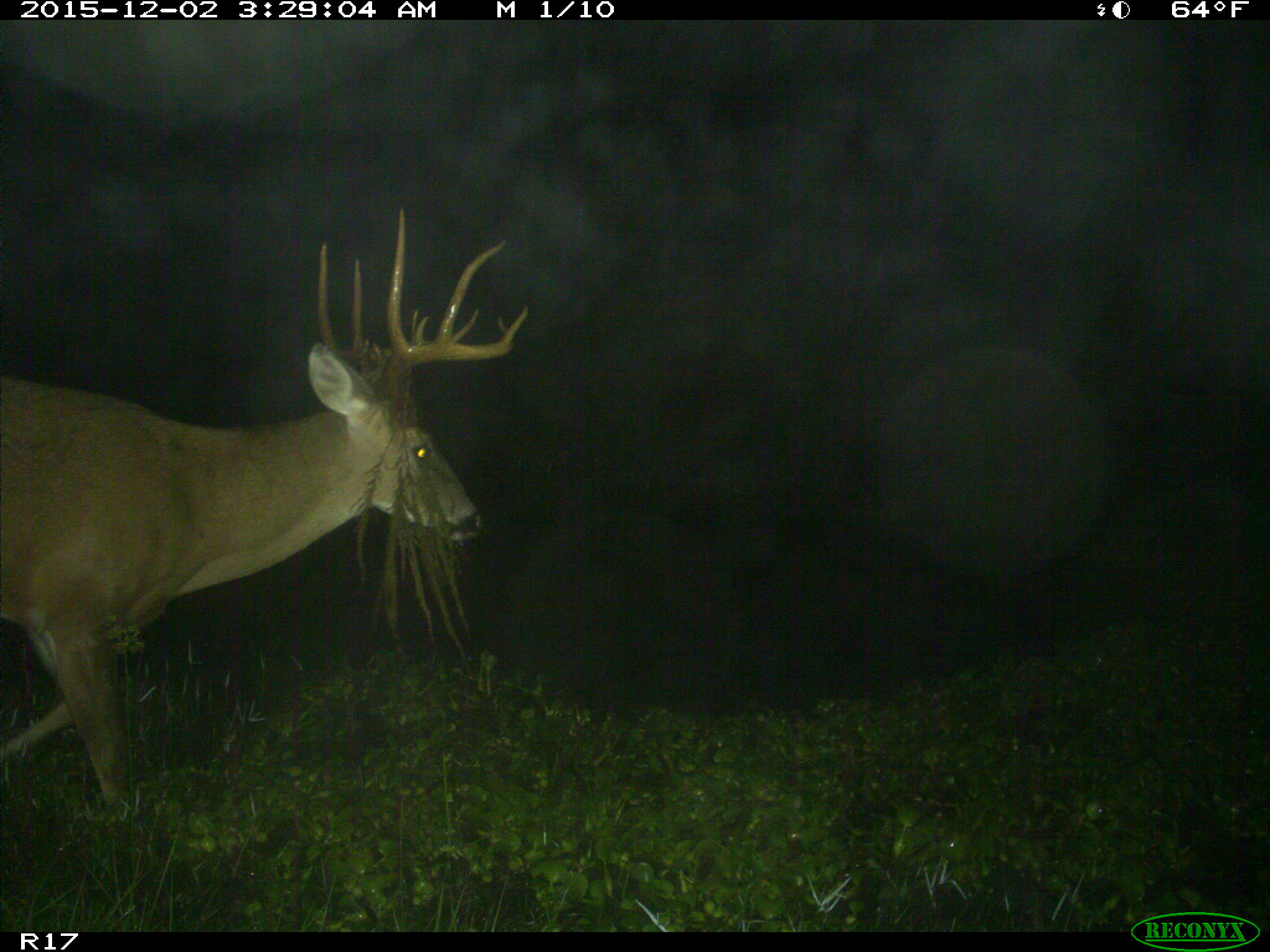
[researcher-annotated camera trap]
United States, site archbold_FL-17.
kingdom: Animalia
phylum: Chordata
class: Mammalia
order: Artiodactyla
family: Cervidae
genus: Odocoileus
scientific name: Odocoileus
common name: deer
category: unidentified deer